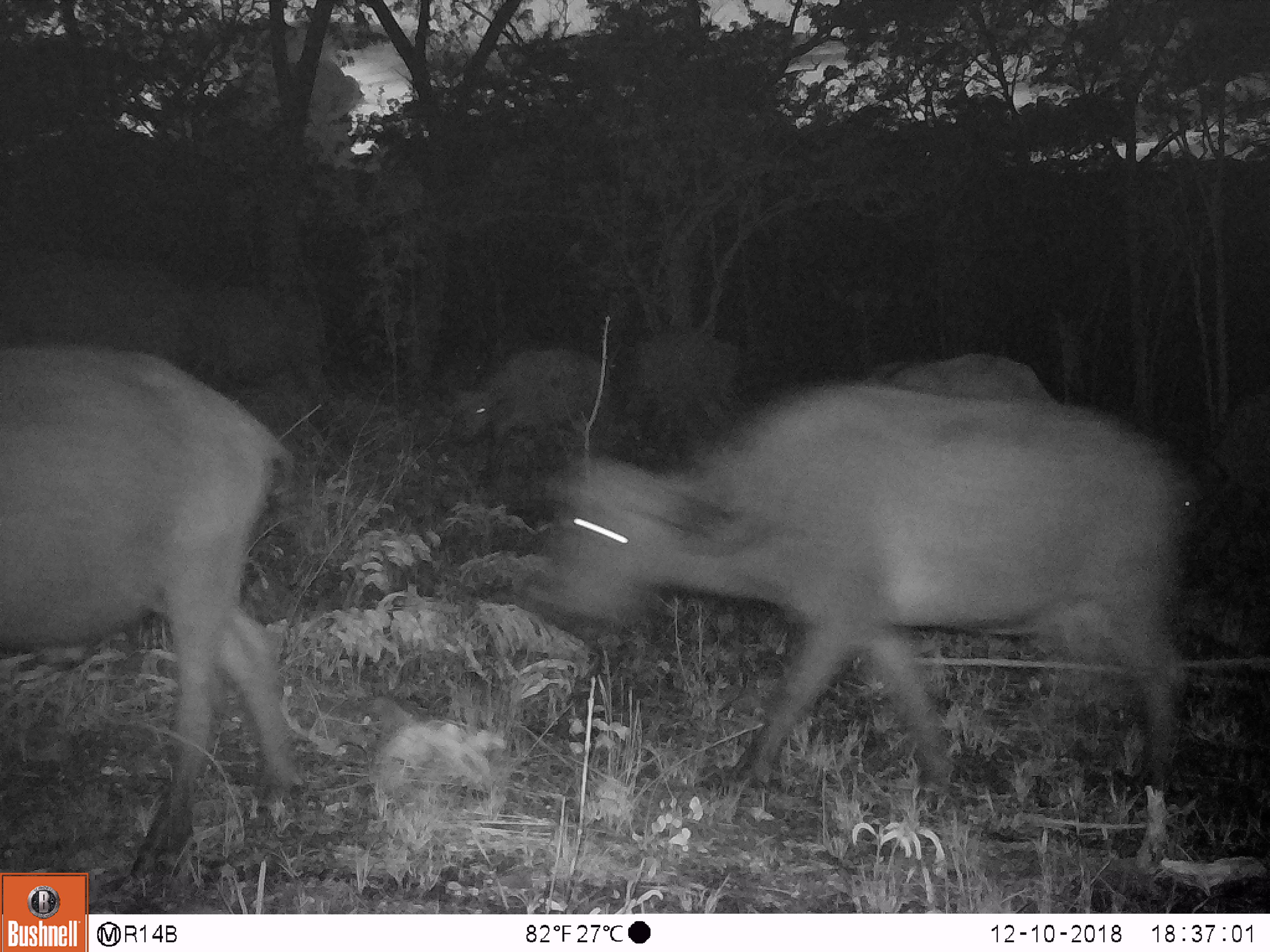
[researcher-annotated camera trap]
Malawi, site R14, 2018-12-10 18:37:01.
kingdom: Animalia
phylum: Chordata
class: Mammalia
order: Artiodactyla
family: Bovidae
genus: Syncerus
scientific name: Syncerus caffer caffer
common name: cape buffalo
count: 5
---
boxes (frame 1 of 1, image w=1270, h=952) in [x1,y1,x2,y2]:
cape buffalo: [541,379,1185,824]; [0,341,302,866]; [438,336,614,490]; [607,326,754,430]; [1202,388,1266,534]